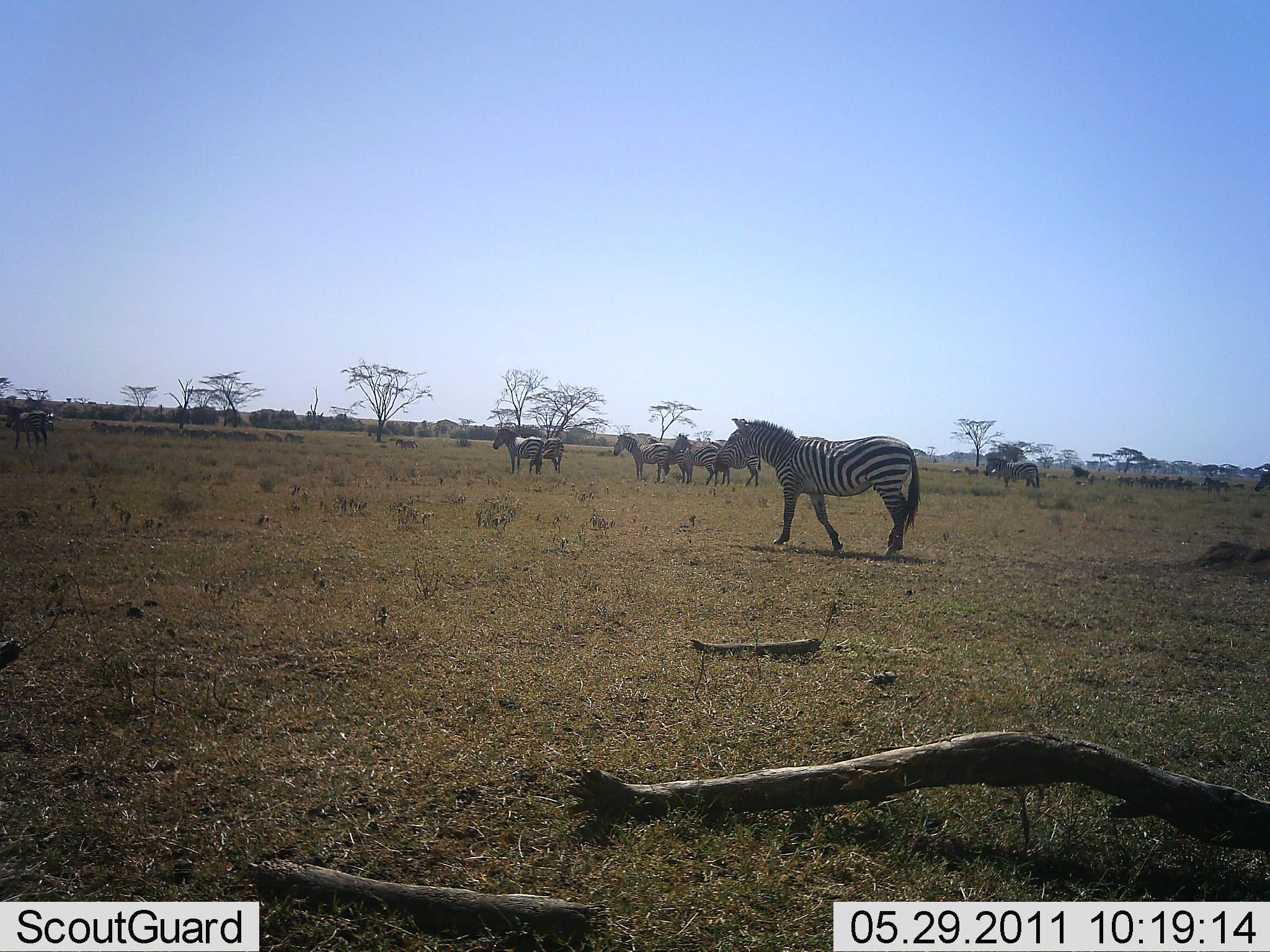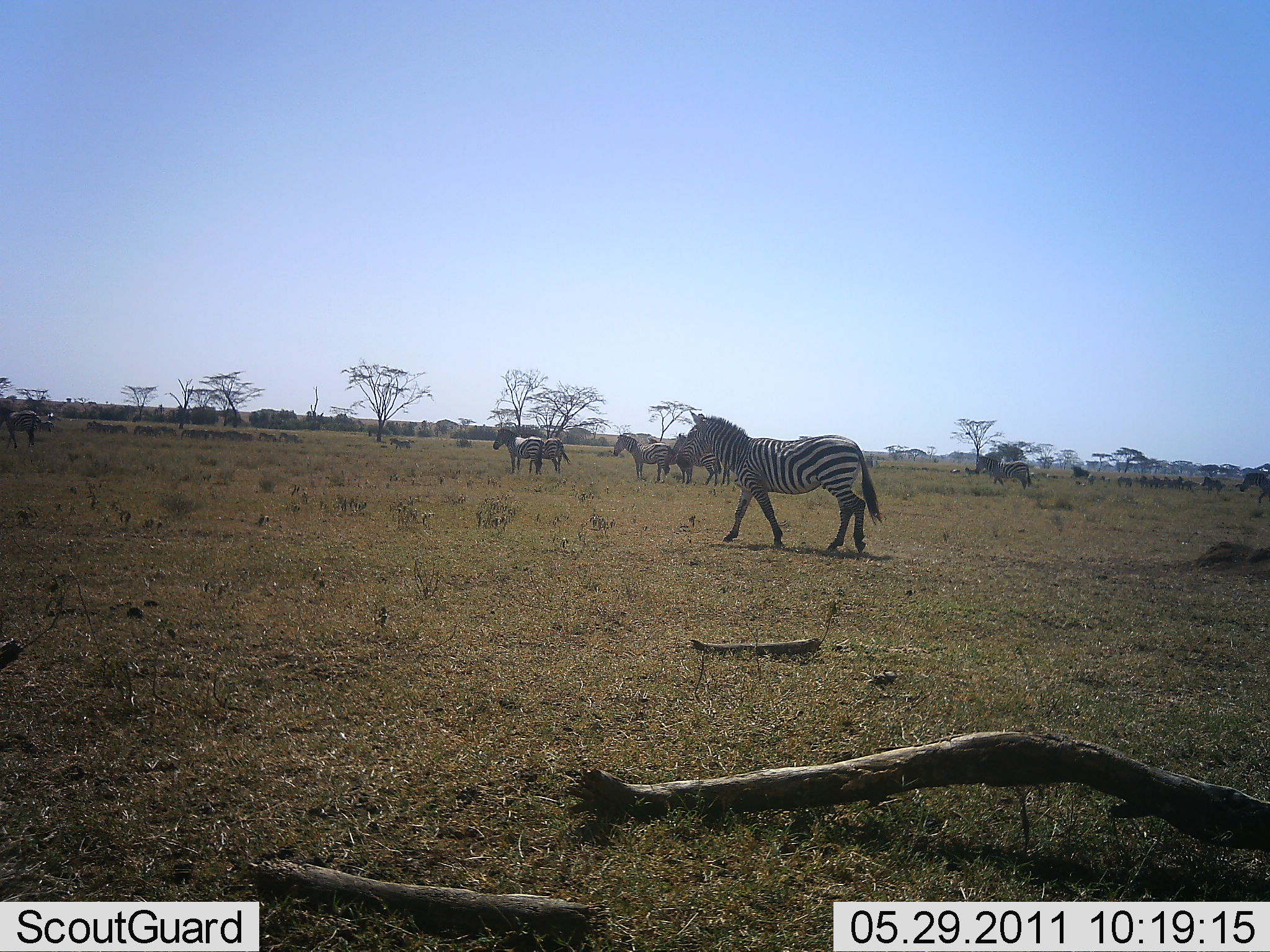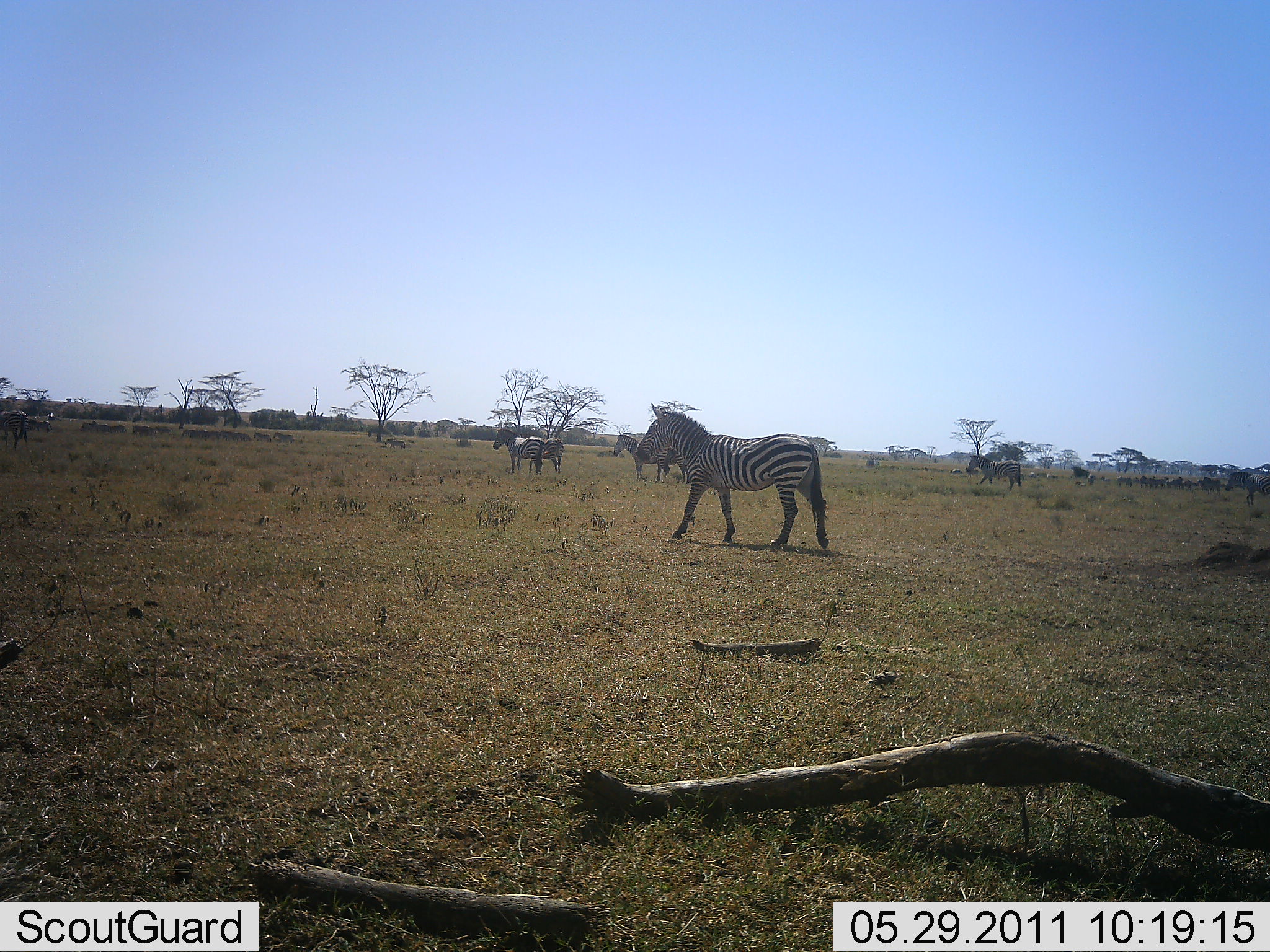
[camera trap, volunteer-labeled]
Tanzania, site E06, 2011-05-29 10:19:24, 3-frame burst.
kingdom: Animalia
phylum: Chordata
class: Mammalia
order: Perissodactyla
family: Equidae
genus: Equus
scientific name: Equus quagga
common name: plains zebra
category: zebra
Zebra (plains zebra) (Equus quagga), count 7. Behavior (volunteer vote fractions): standing 55%, resting 0%, moving 73%, interacting 0%. Young present (vote fraction): 0%. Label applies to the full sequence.